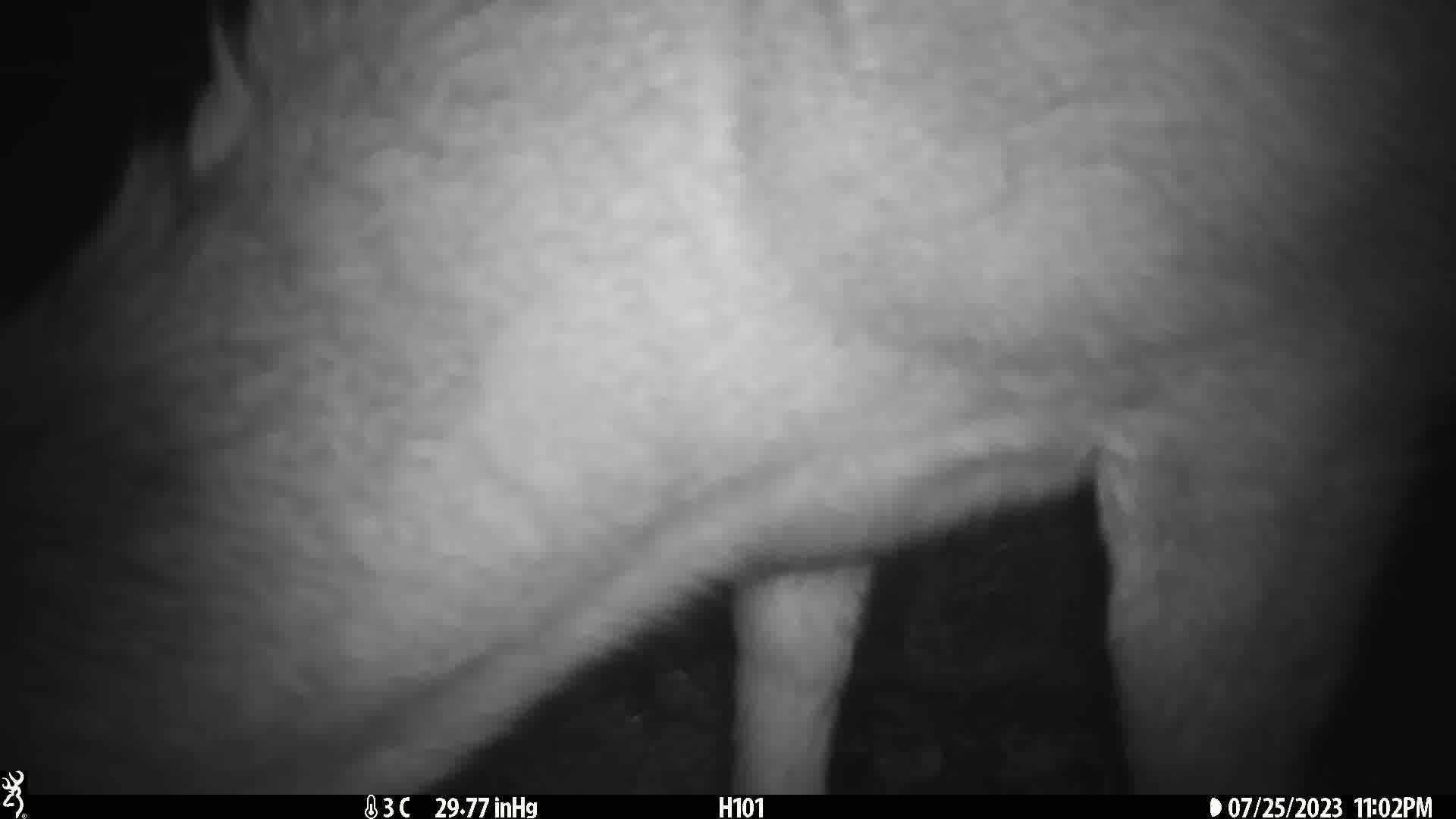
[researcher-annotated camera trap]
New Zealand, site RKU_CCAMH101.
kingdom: Animalia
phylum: Chordata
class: Mammalia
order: Artiodactyla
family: Cervidae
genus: Odocoileus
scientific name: Odocoileus virginianus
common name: white-tailed deer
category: white tailed deer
White tailed deer (white-tailed deer) (Odocoileus virginianus).